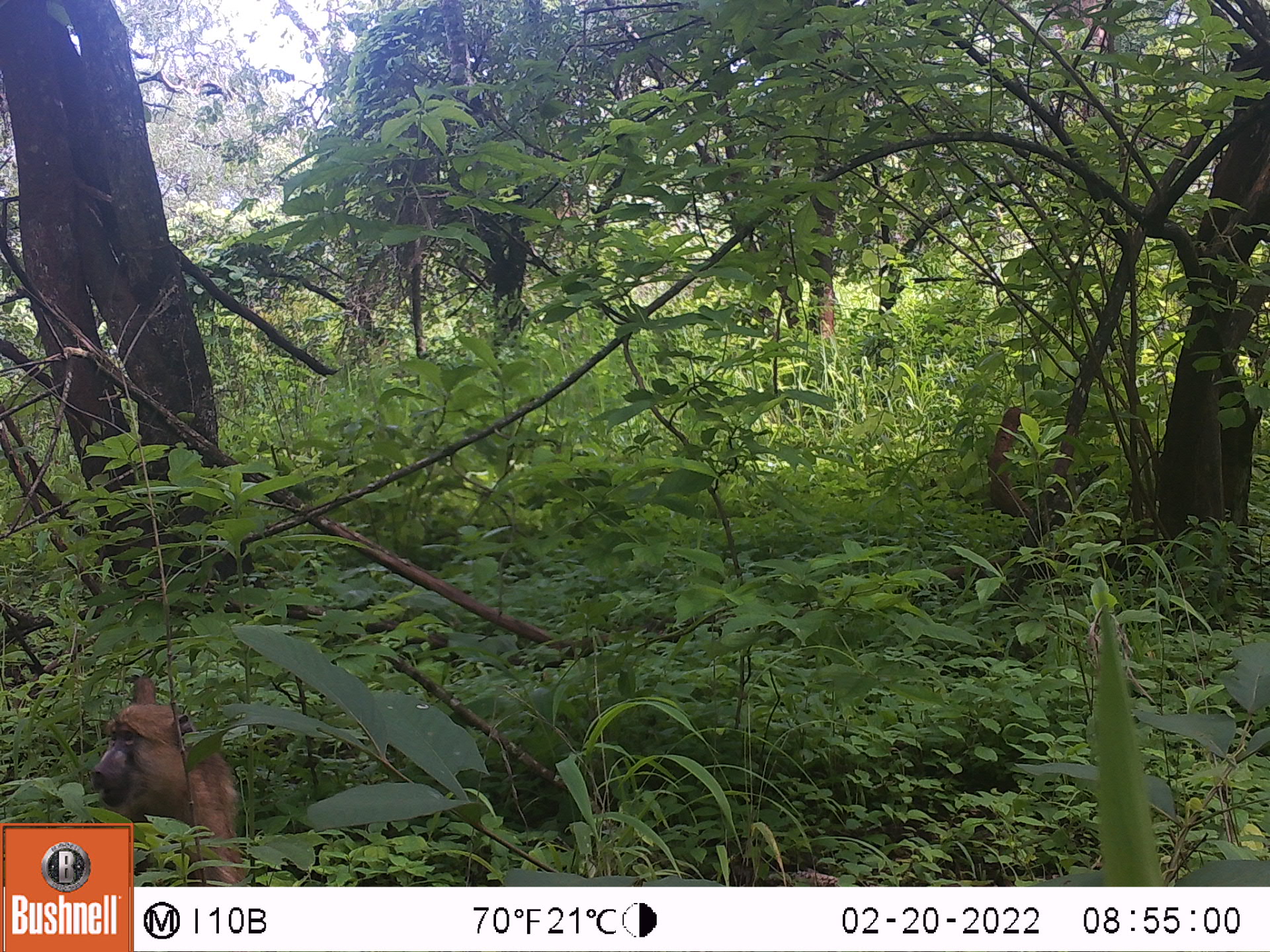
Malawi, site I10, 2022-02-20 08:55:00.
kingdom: Animalia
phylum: Chordata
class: Mammalia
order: Primates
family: Cercopithecidae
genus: Papio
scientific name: Papio cynocephalus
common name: yellow baboon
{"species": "yellow baboon (Papio cynocephalus)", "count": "1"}